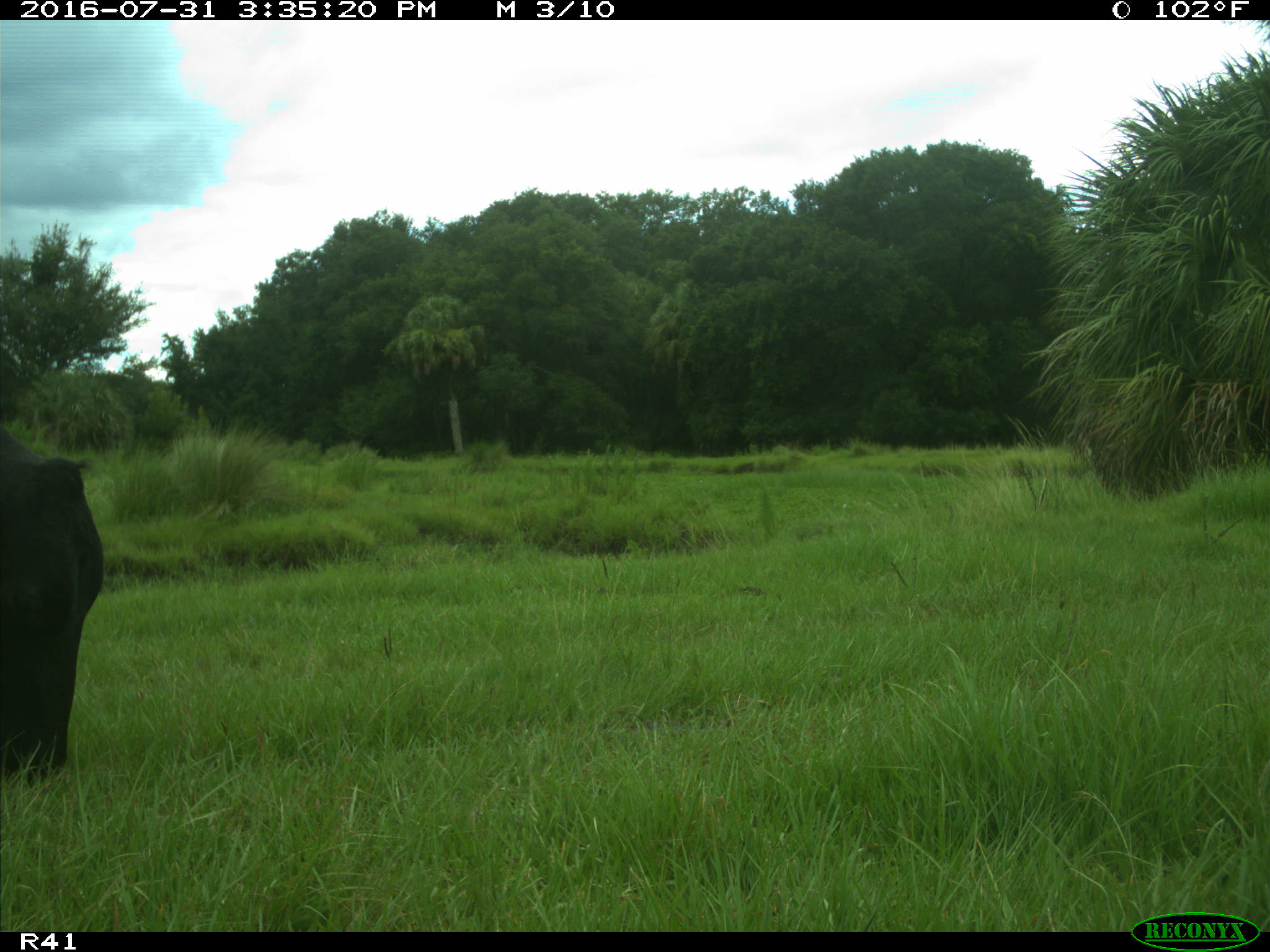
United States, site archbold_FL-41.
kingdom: Animalia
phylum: Chordata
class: Mammalia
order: Artiodactyla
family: Bovidae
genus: Bos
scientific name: Bos taurus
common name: domestic cow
Bos taurus (domestic cow).